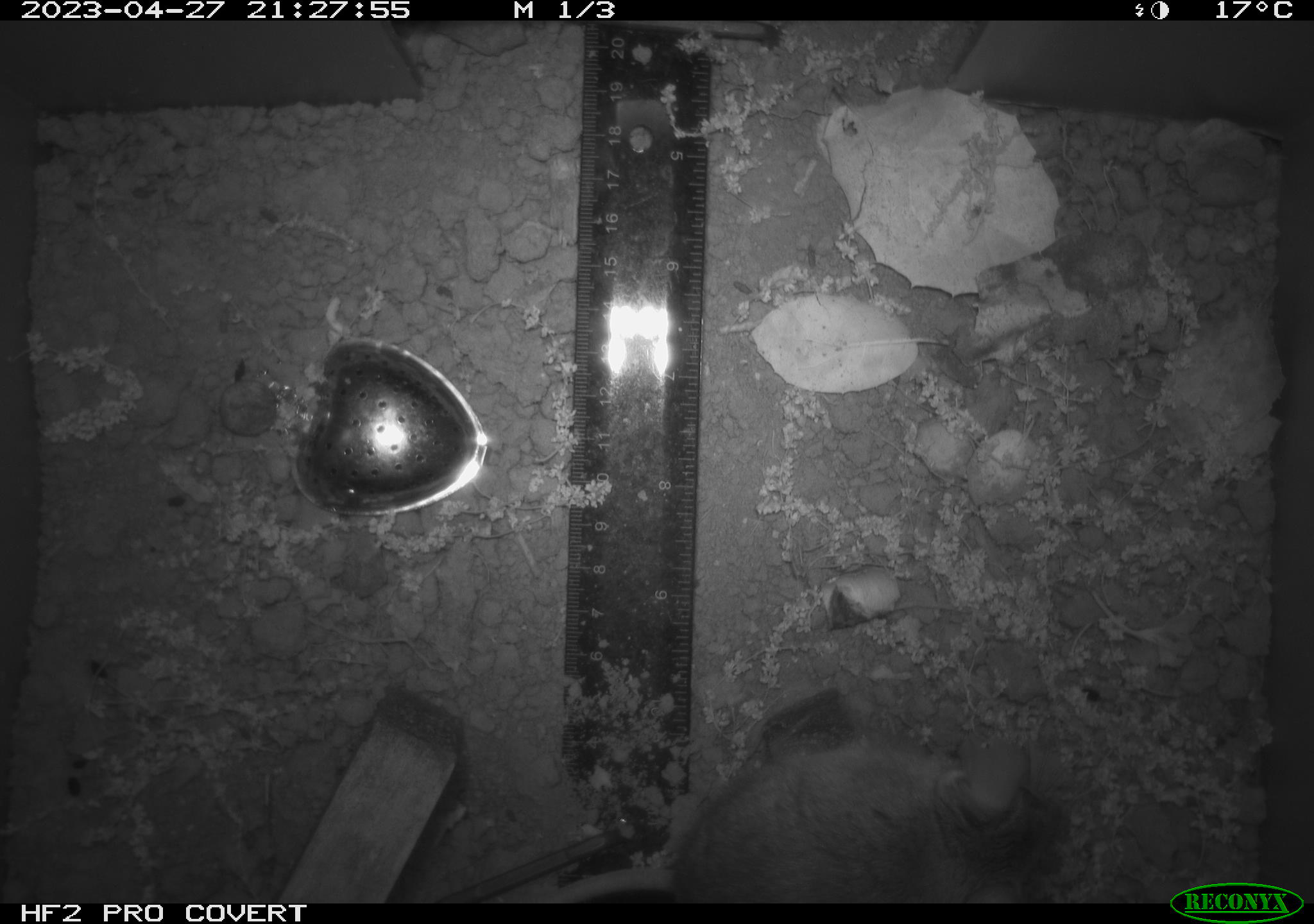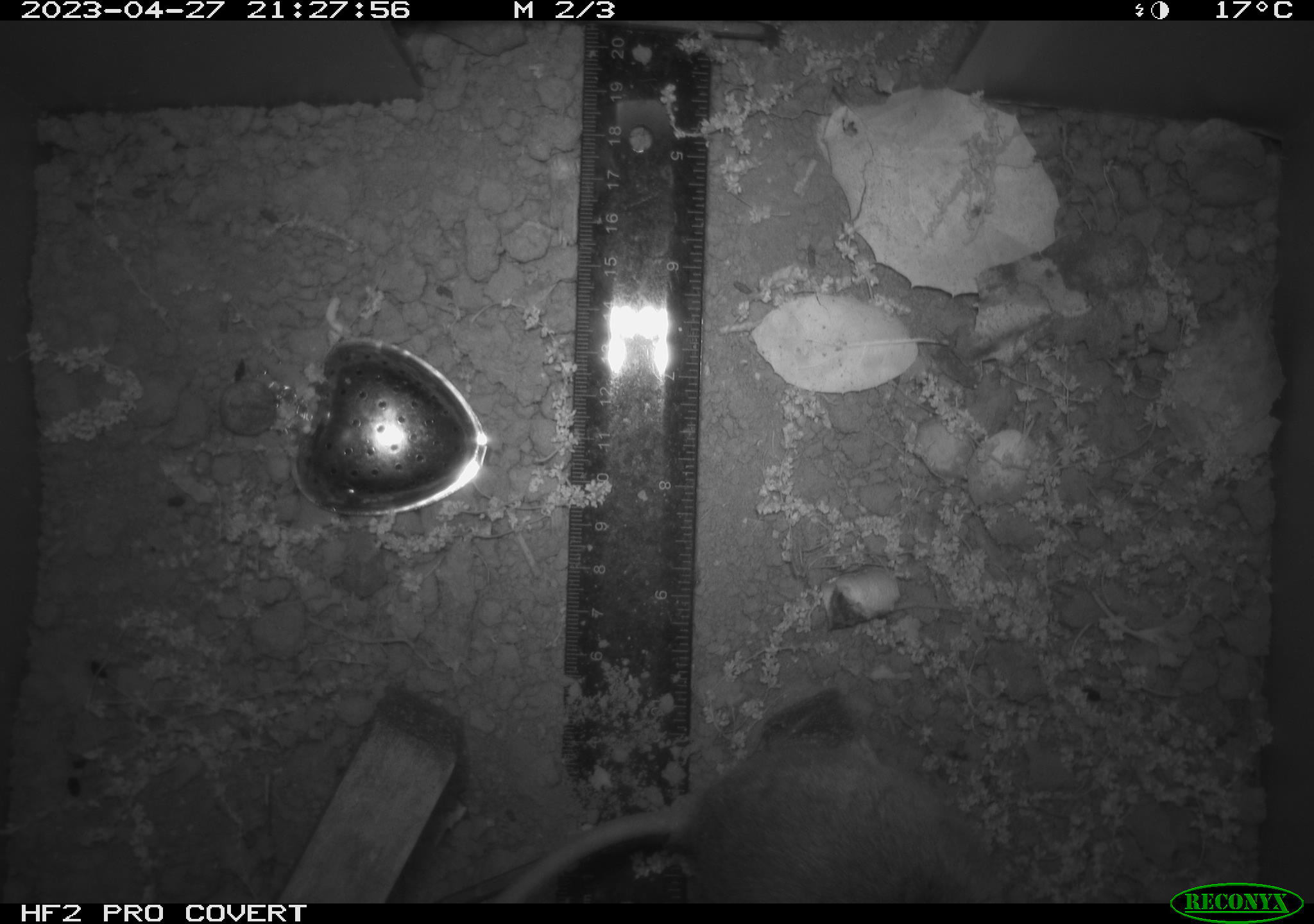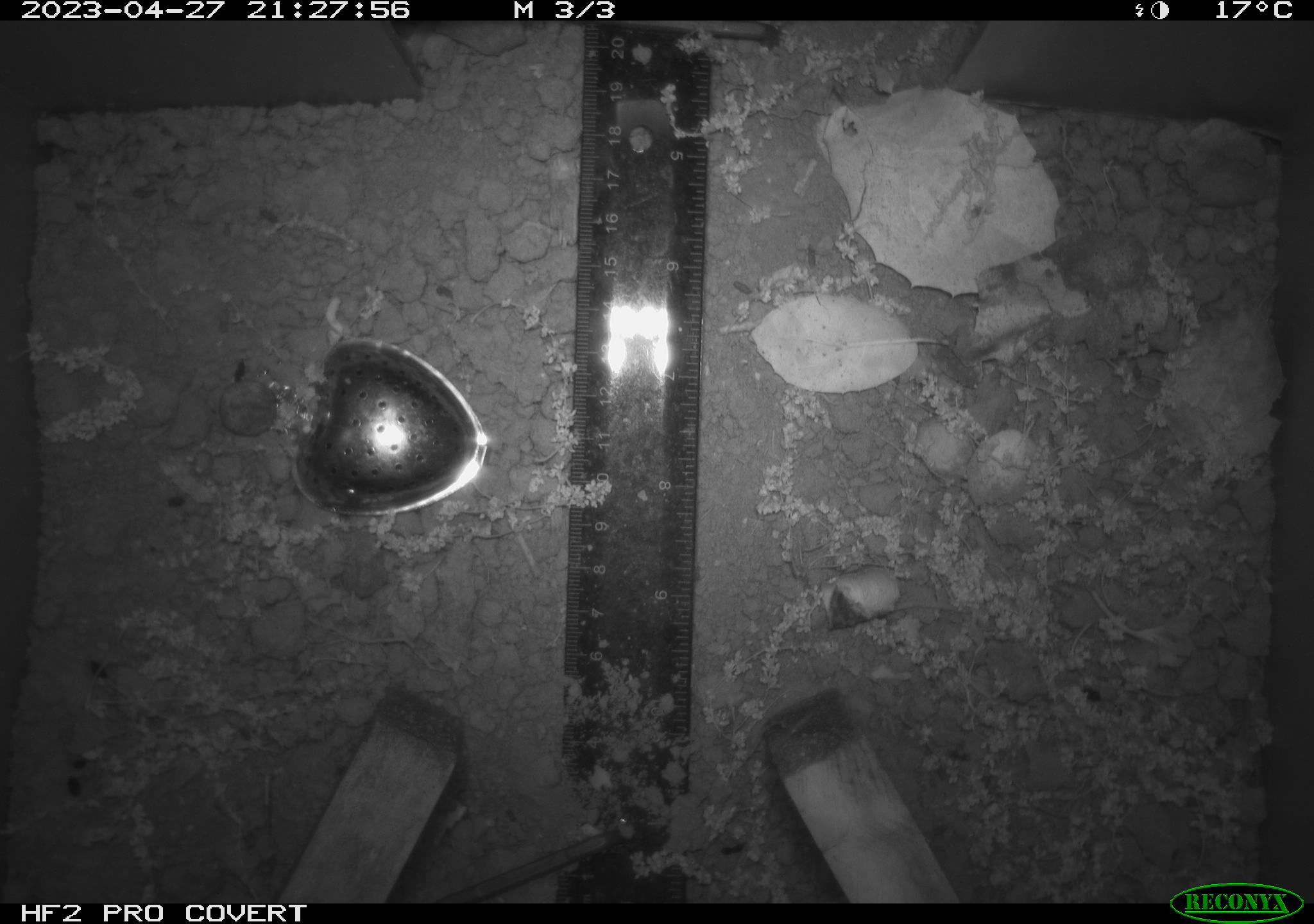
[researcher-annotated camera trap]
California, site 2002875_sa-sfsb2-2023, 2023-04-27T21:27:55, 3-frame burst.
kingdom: Animalia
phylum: Chordata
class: Mammalia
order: Rodentia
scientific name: Rodentia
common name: mouse species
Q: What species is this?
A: Mouse species (Rodentia).